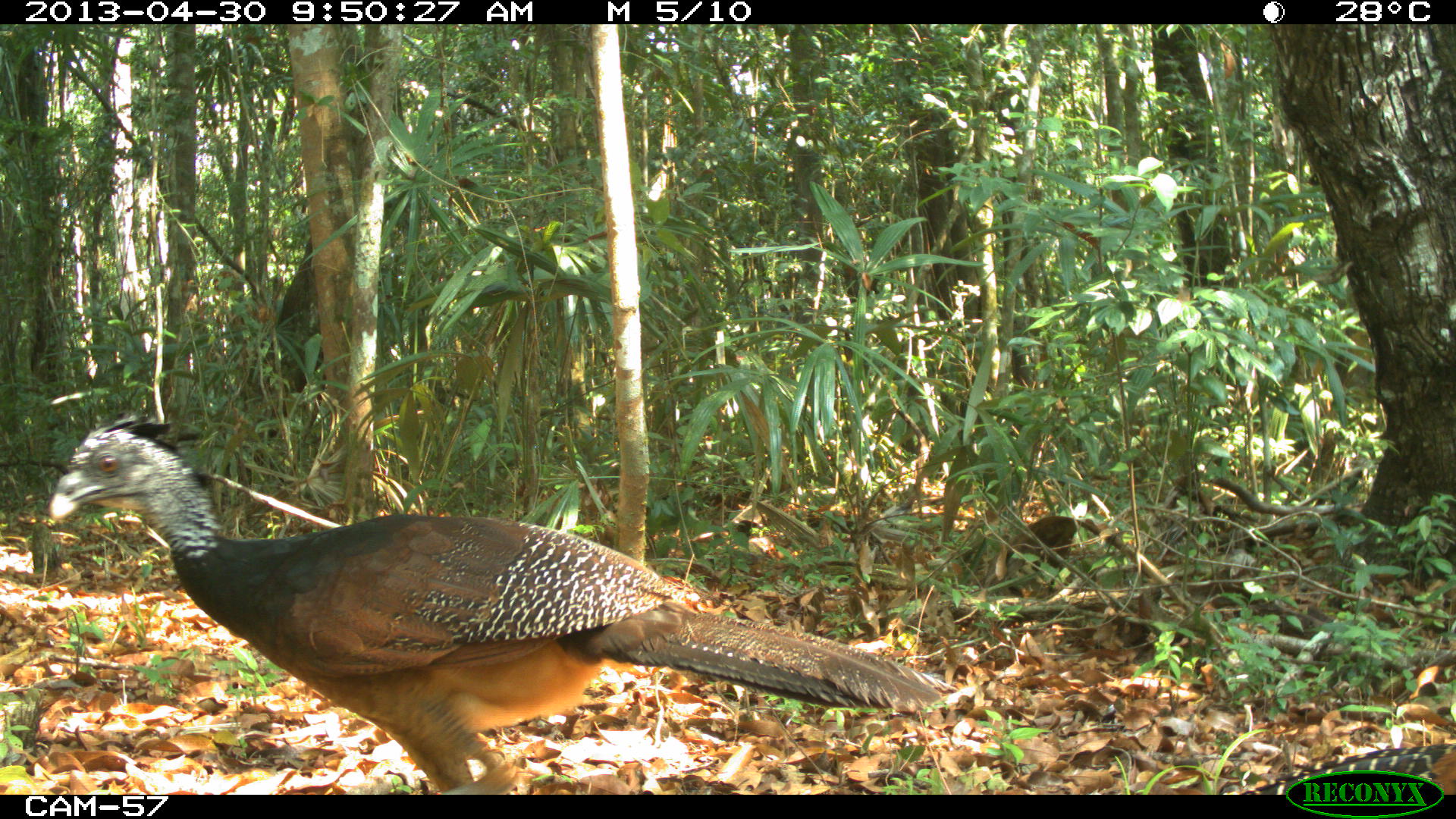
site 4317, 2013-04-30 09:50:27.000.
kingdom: Animalia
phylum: Chordata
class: Aves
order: Galliformes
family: Cracidae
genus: Crax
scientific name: Crax rubra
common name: great curassow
Crax rubra (great curassow), count 2, sex female.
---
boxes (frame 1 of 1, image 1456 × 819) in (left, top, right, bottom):
crax rubra: (45, 409, 952, 795)